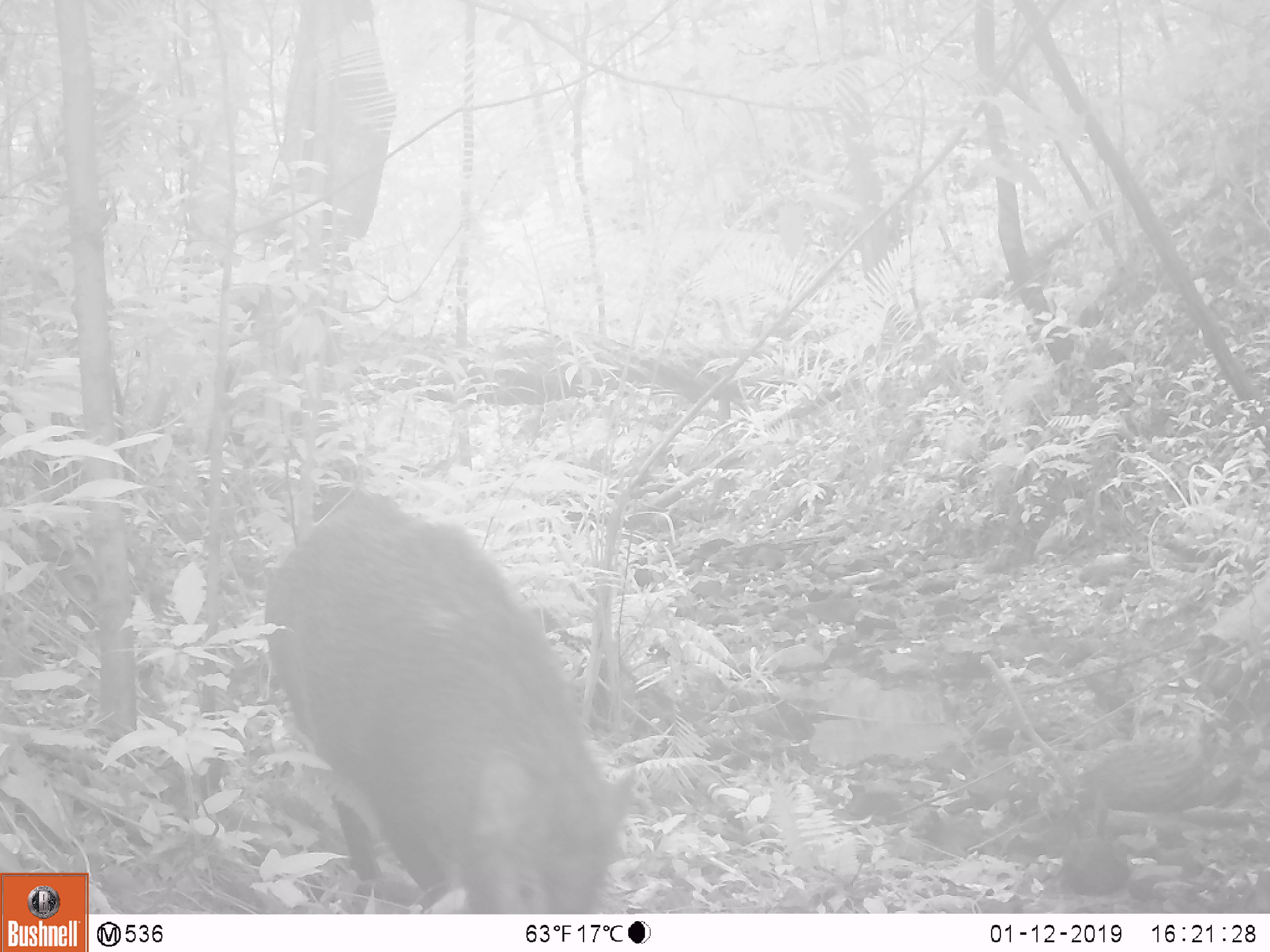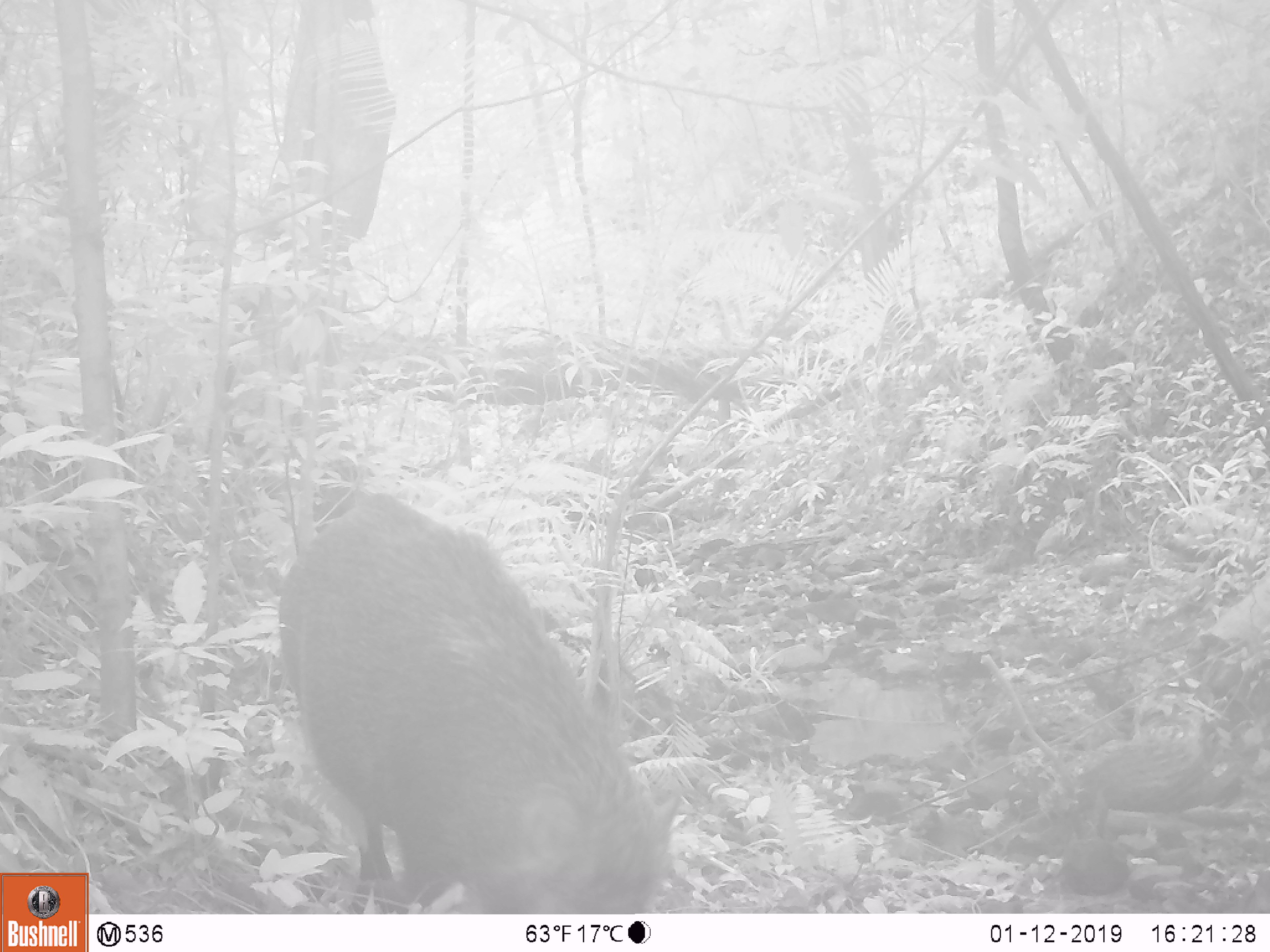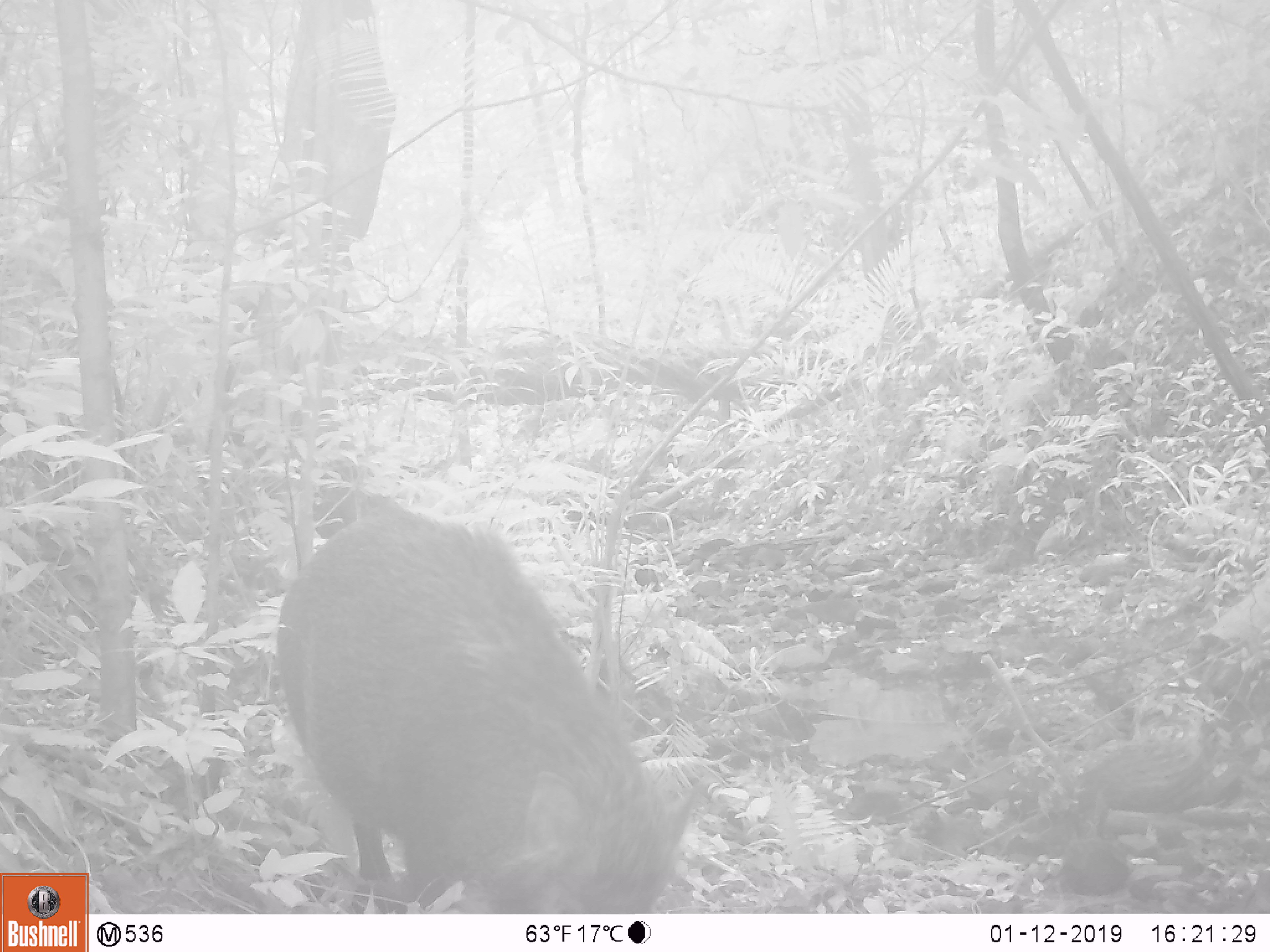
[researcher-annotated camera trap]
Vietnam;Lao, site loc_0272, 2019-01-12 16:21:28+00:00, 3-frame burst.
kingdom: Animalia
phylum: Chordata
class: Mammalia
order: Artiodactyla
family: Suidae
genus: Sus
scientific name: Sus scrofa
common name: eurasian wild pig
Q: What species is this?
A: Eurasian wild pig (Sus scrofa).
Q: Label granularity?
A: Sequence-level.